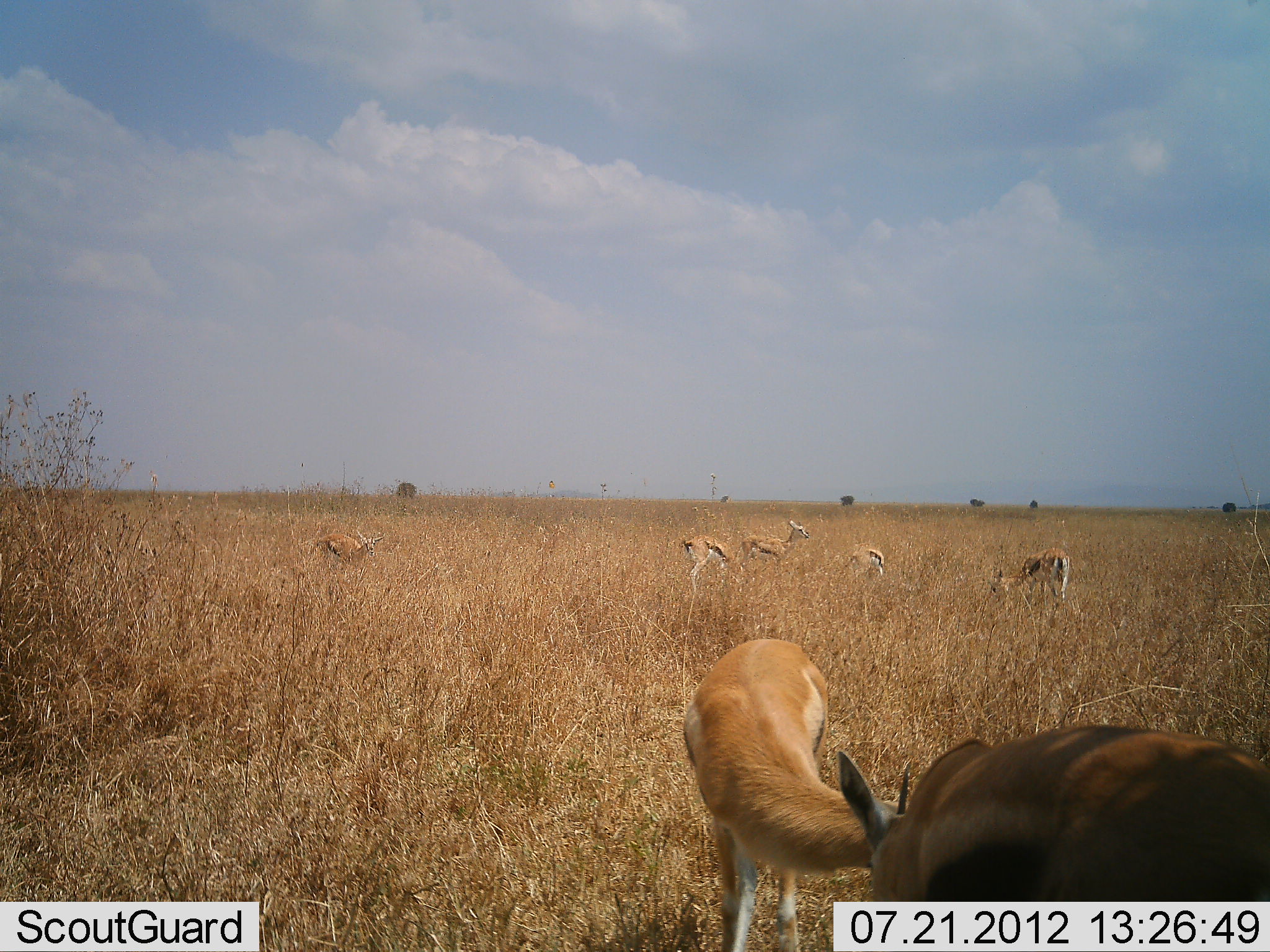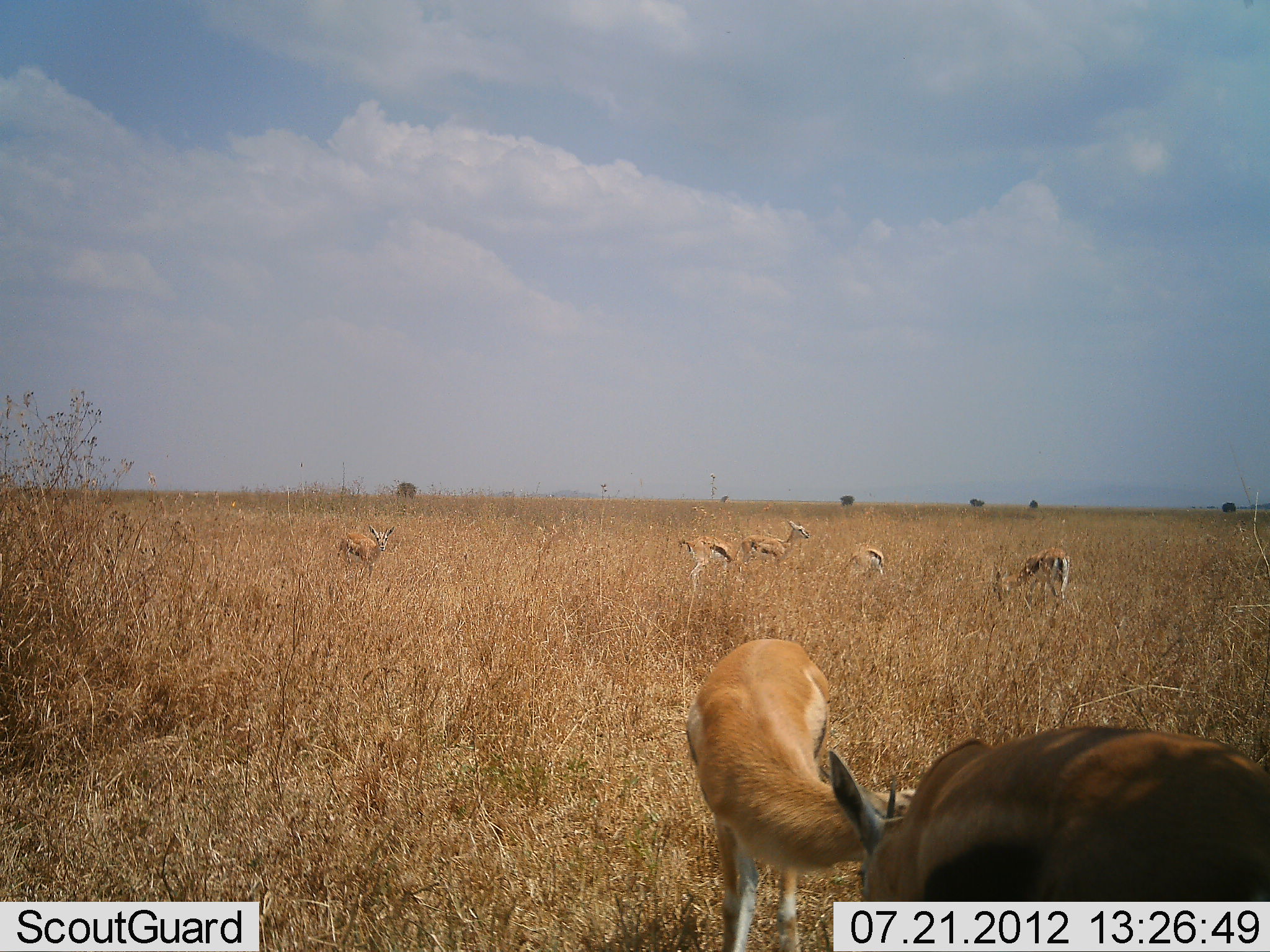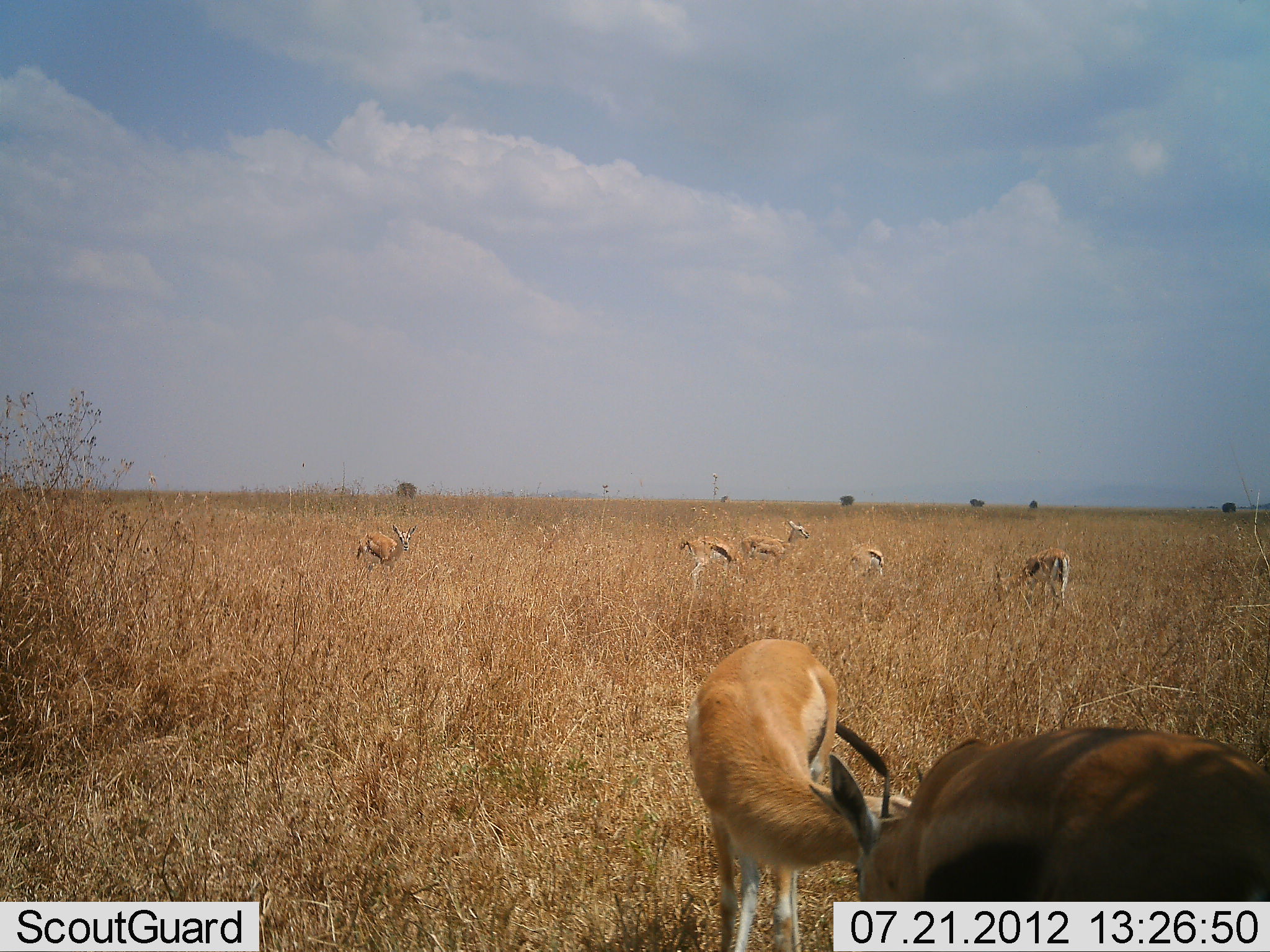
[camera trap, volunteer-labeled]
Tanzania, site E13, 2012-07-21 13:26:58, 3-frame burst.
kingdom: Animalia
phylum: Chordata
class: Mammalia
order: Artiodactyla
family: Bovidae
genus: Eudorcas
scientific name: Eudorcas thomsonii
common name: thomson's gazelle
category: gazellethomsons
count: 7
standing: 80%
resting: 0%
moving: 40%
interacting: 20%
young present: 10%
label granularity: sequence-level